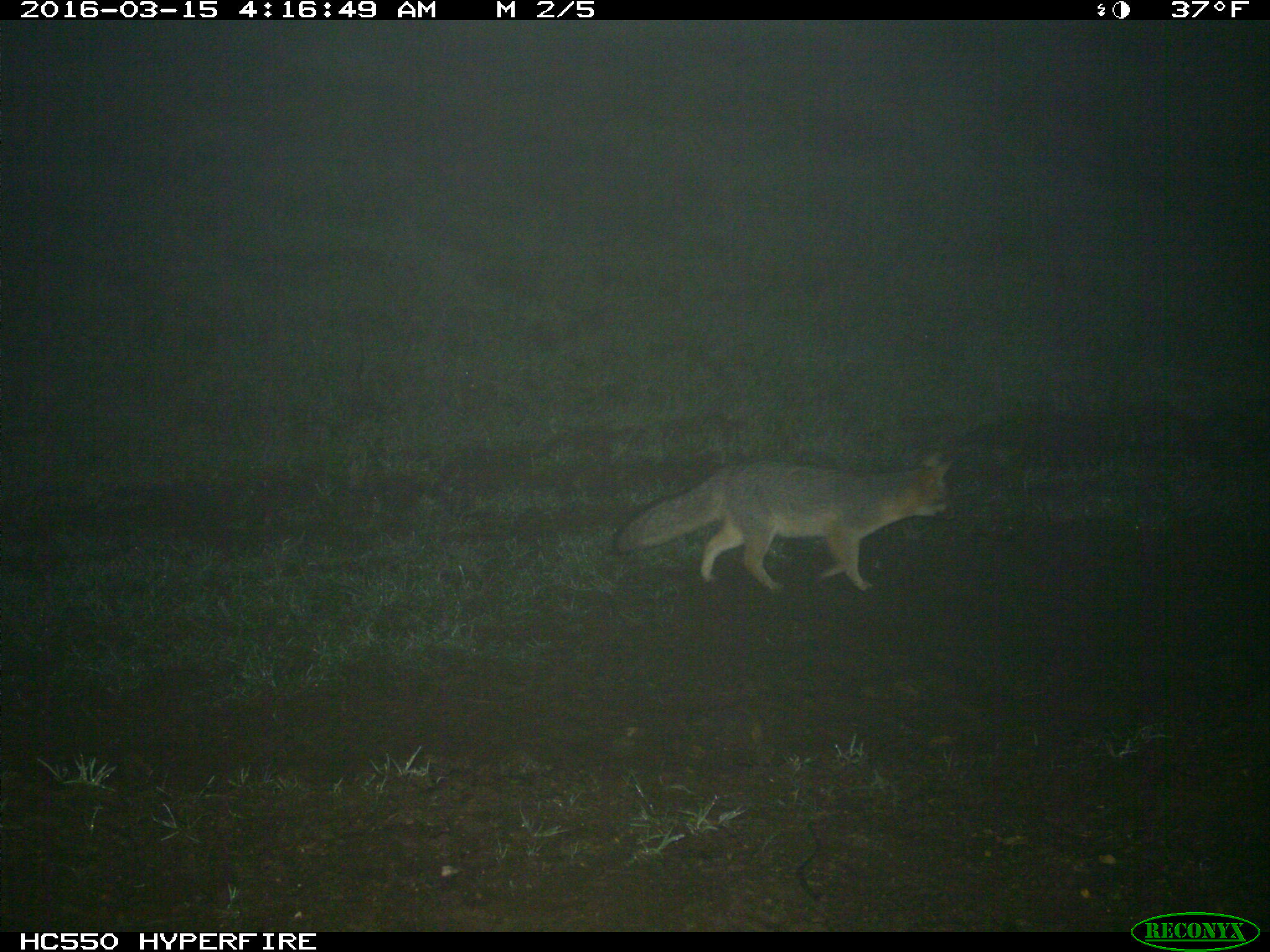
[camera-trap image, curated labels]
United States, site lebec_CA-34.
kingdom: Animalia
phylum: Chordata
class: Mammalia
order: Carnivora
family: Canidae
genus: Urocyon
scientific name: Urocyon cinereoargenteus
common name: gray fox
Urocyon cinereoargenteus (gray fox).